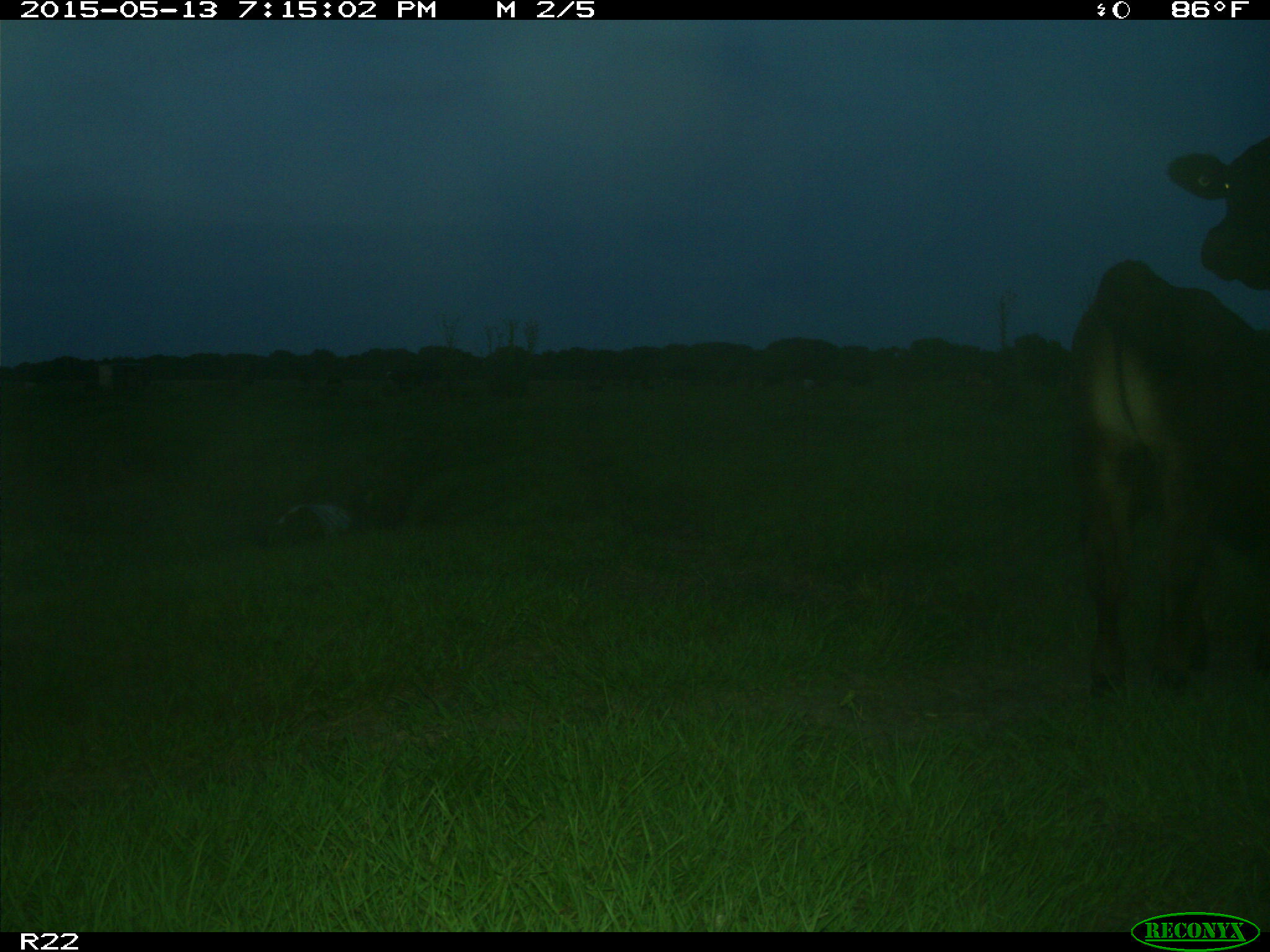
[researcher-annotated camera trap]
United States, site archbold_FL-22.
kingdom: Animalia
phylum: Chordata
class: Mammalia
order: Artiodactyla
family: Bovidae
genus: Bos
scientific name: Bos taurus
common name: domestic cow